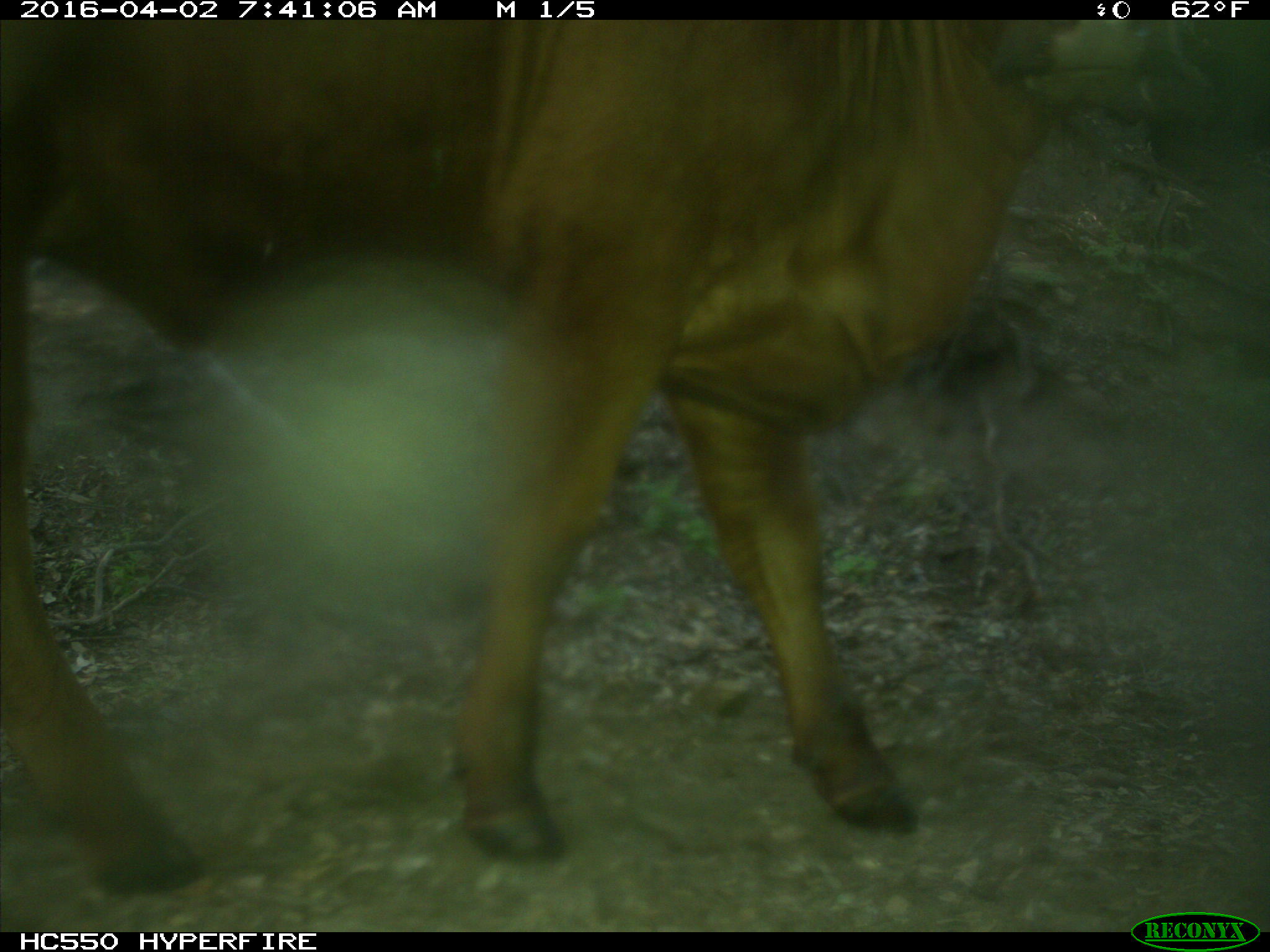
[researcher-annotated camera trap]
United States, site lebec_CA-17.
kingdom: Animalia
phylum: Chordata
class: Mammalia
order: Artiodactyla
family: Bovidae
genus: Bos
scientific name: Bos taurus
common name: domestic cow